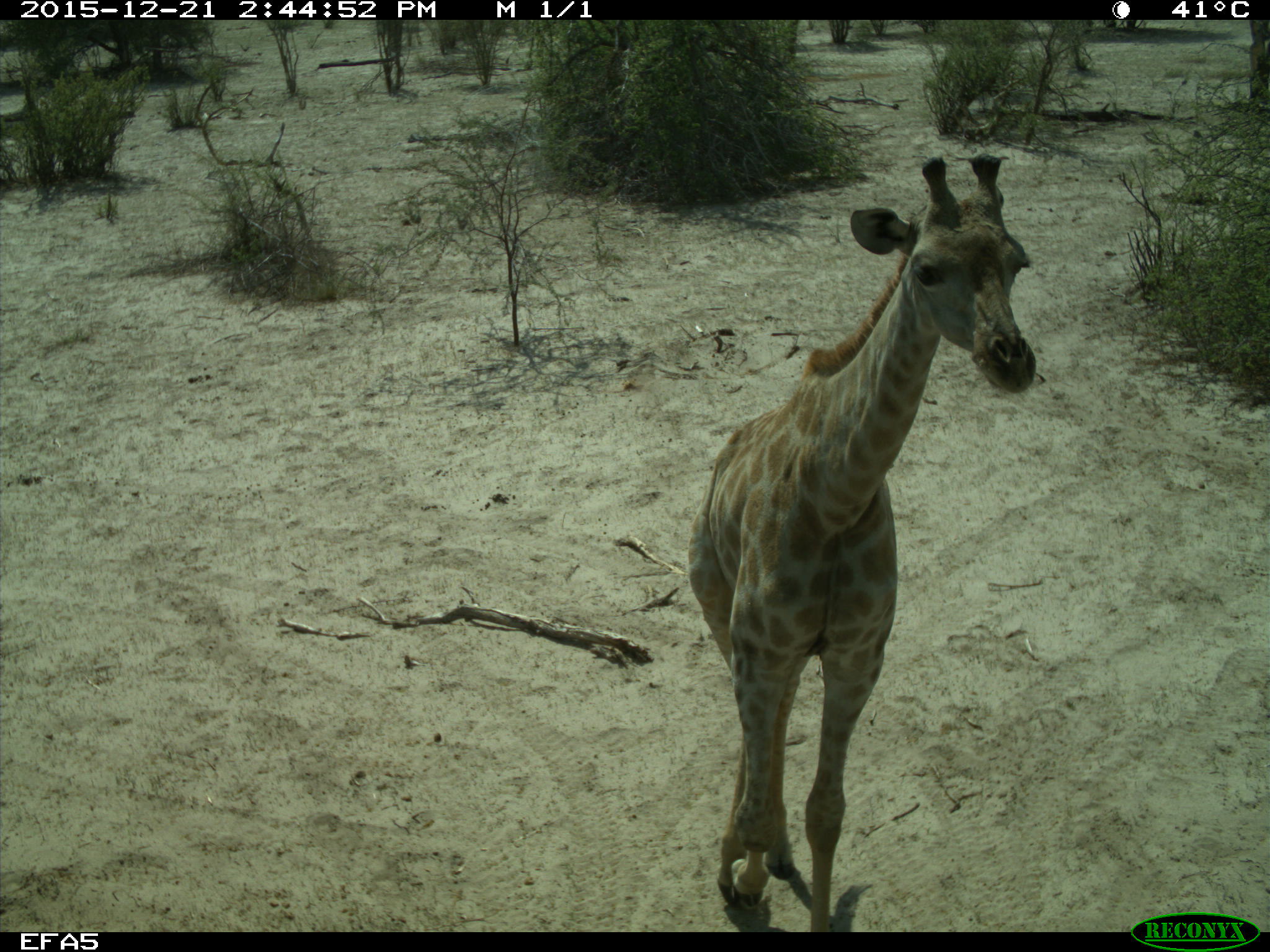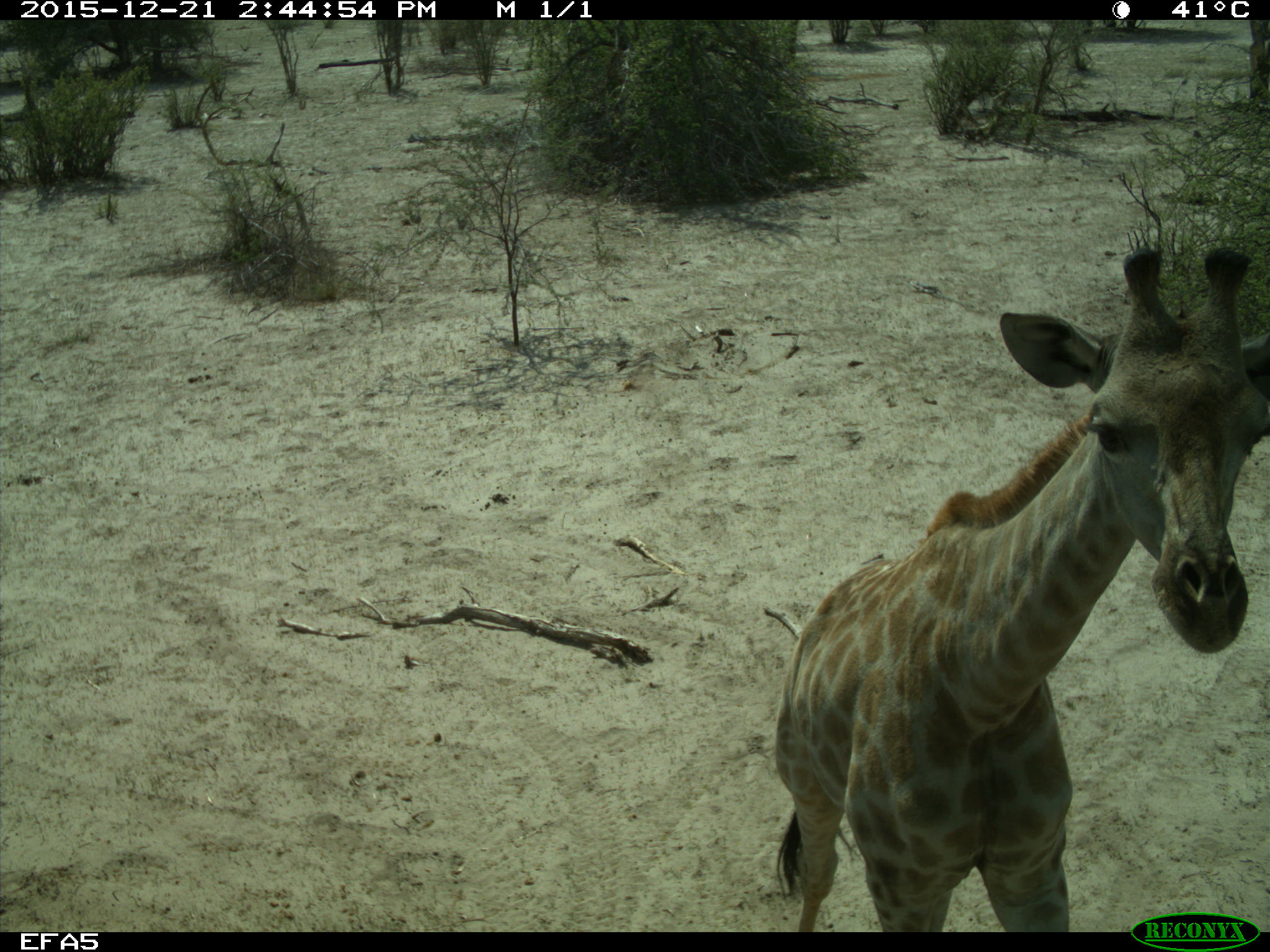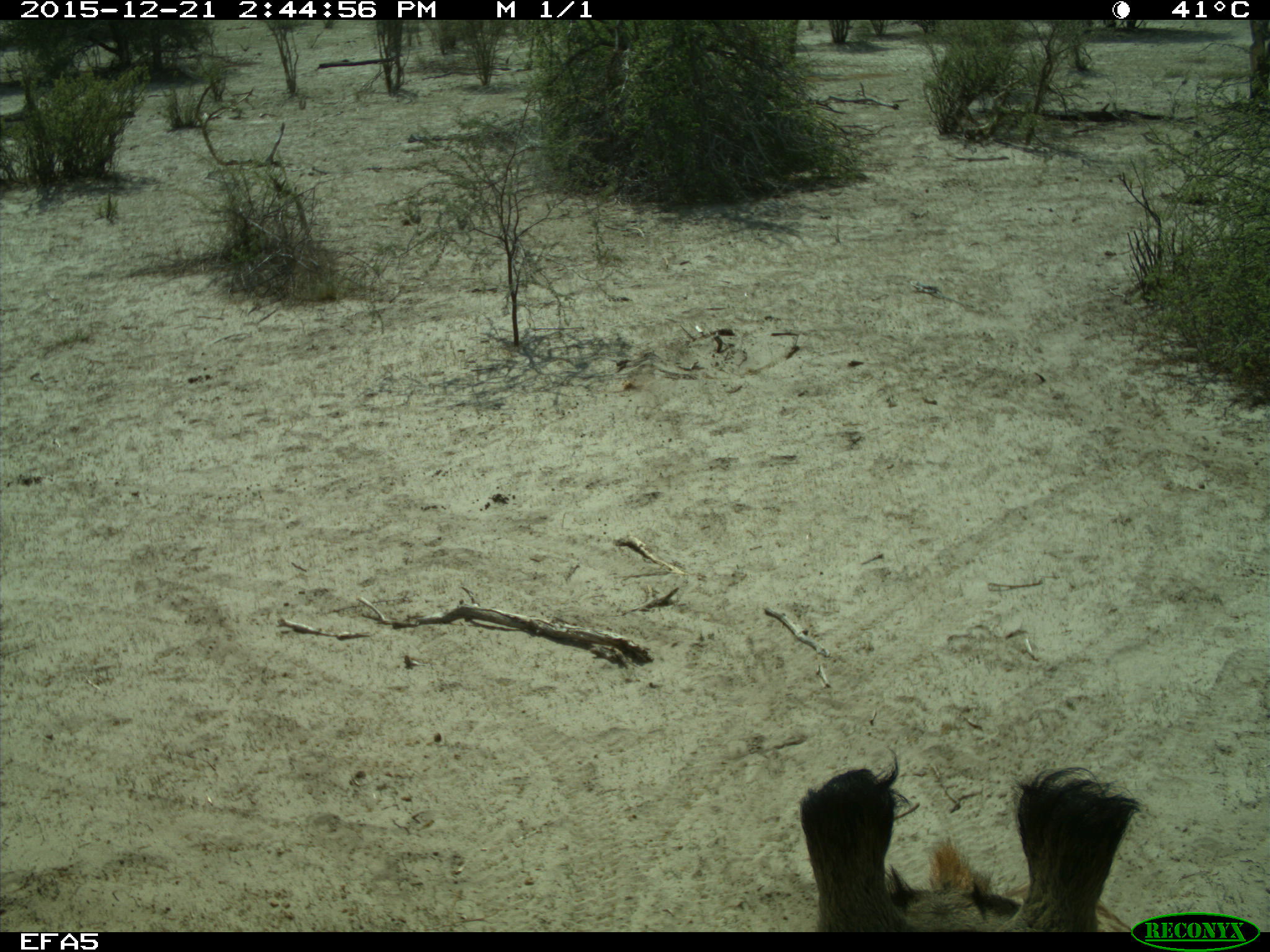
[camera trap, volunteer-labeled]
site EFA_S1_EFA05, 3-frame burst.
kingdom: Animalia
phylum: Chordata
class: Mammalia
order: Artiodactyla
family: Giraffidae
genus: Giraffa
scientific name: Giraffa camelopardalis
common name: giraffe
Giraffe (Giraffa camelopardalis), count 1. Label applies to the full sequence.